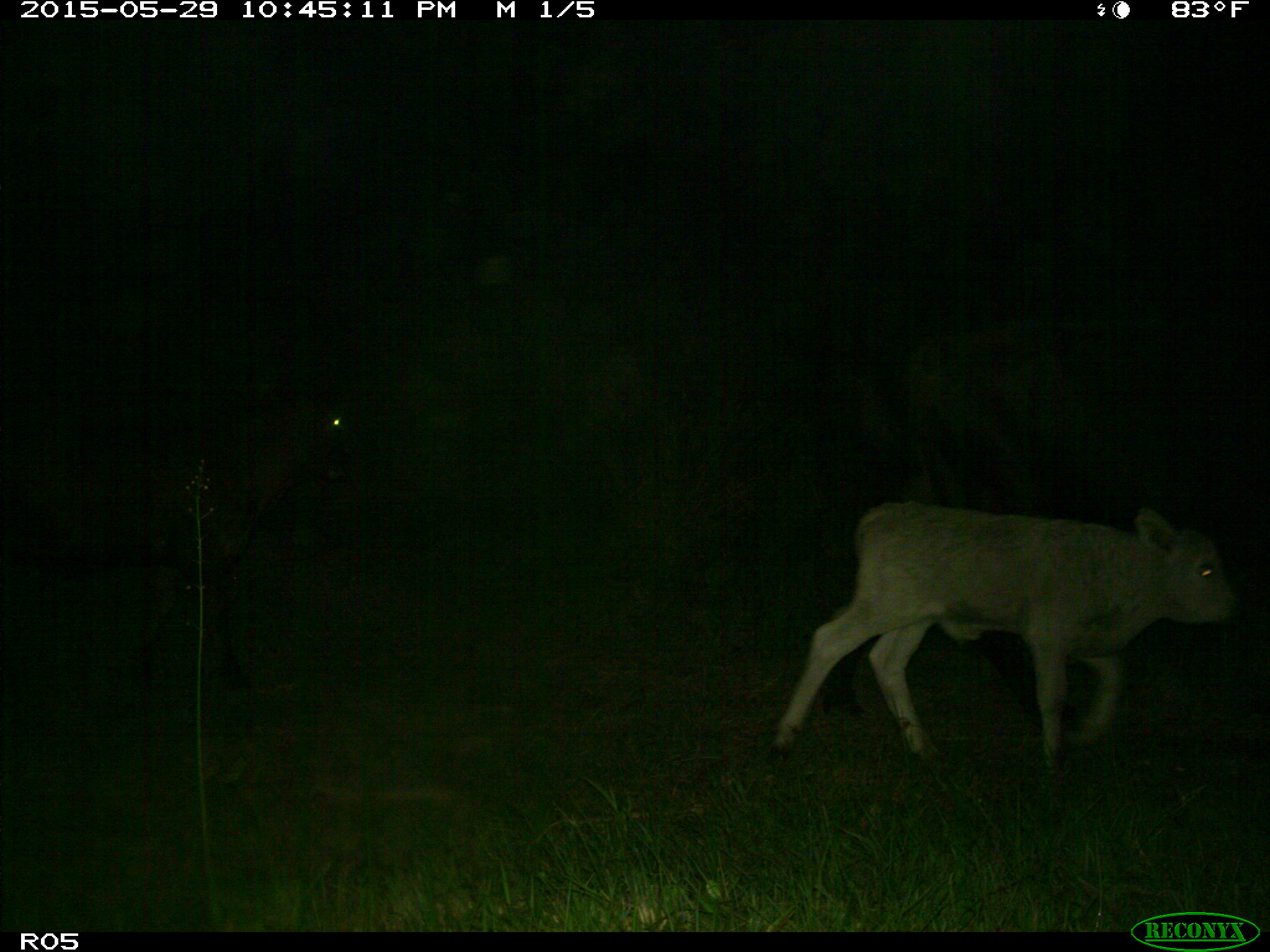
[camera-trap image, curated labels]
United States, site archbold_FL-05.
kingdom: Animalia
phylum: Chordata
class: Mammalia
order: Artiodactyla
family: Bovidae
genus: Bos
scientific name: Bos taurus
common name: domestic cow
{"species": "Bos taurus (domestic cow)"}